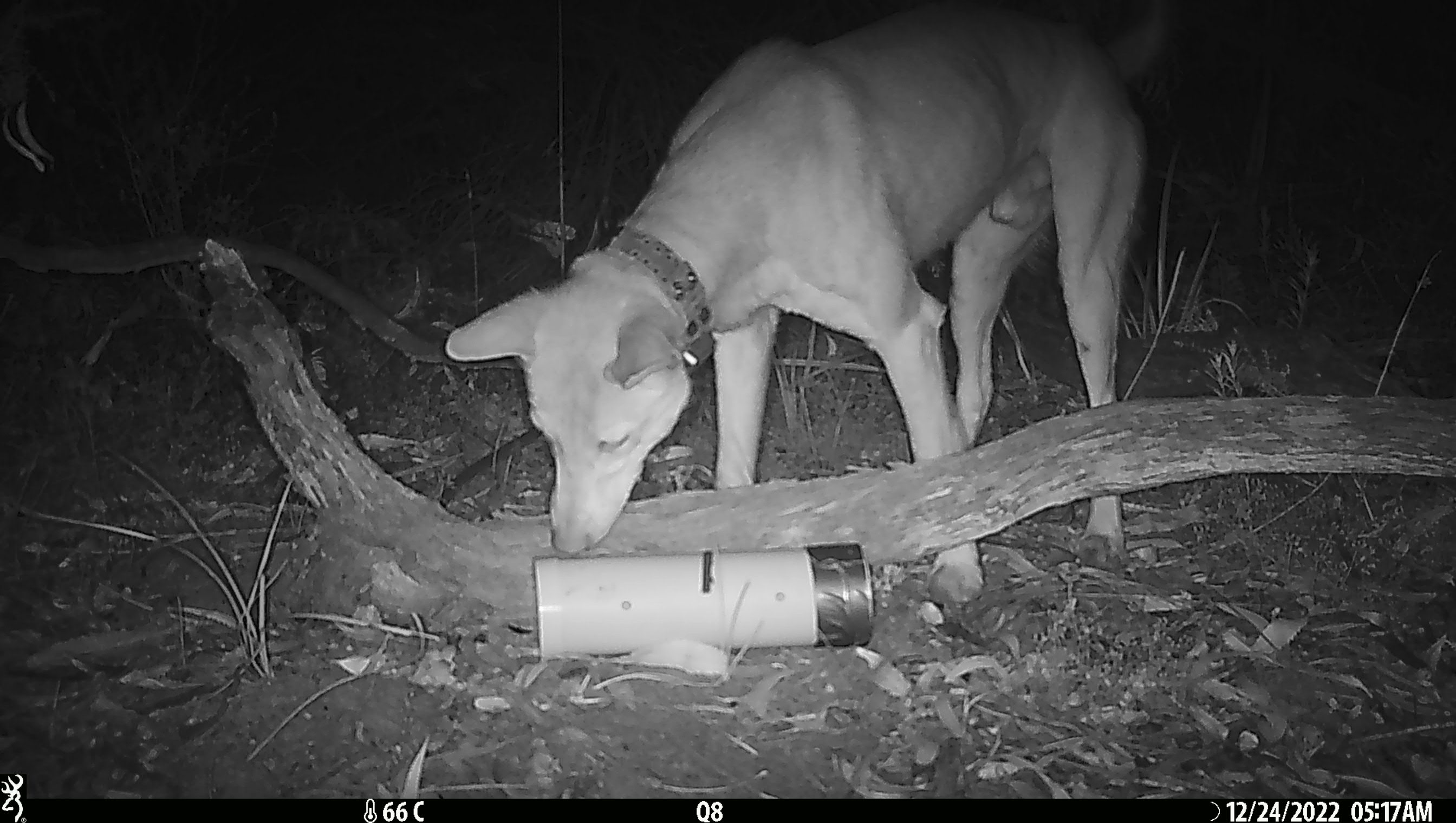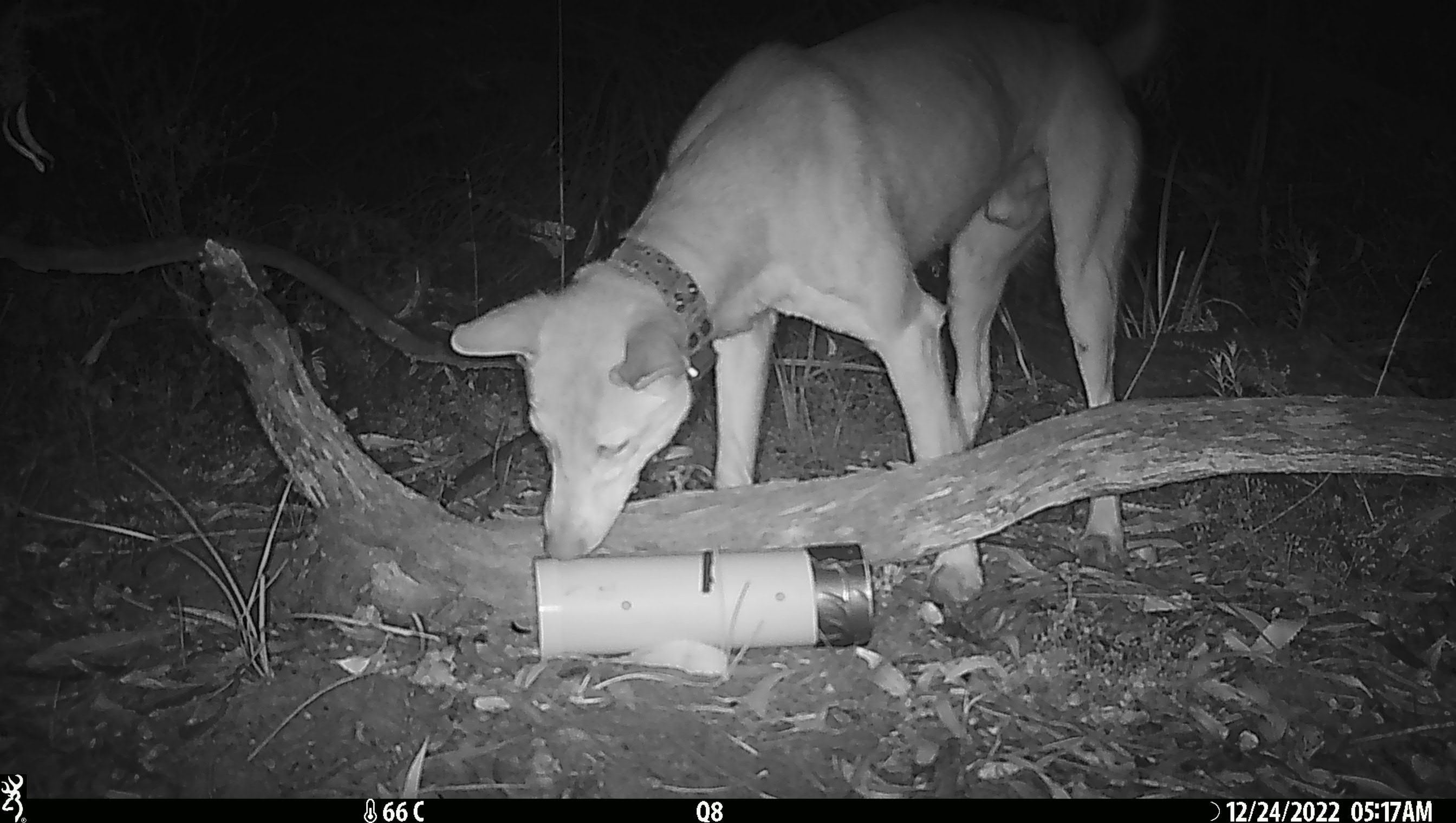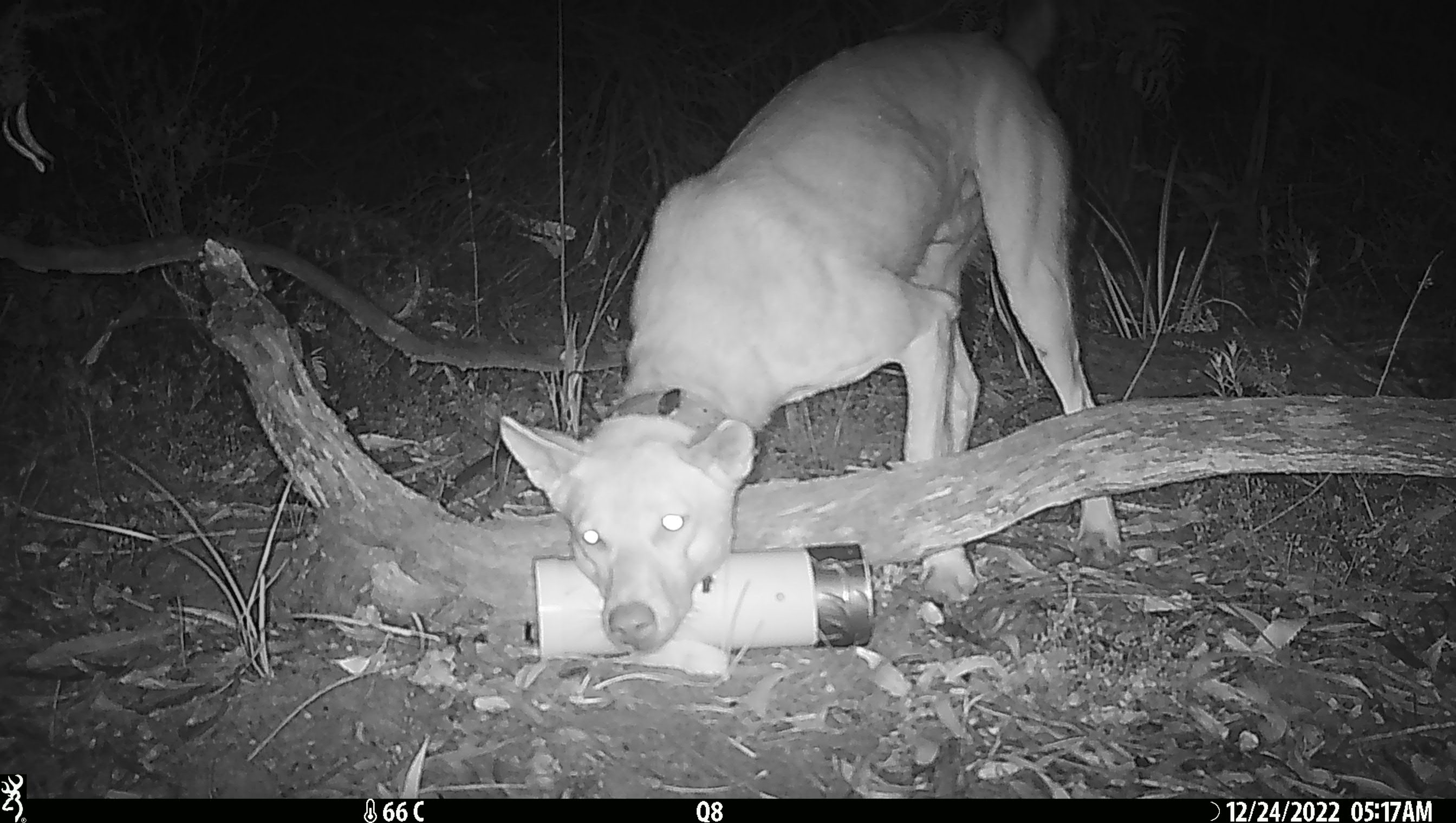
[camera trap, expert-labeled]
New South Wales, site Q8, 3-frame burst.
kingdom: Animalia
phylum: Chordata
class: Mammalia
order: Carnivora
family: Canidae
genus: Canis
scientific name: Canis familiaris dingo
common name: dingo